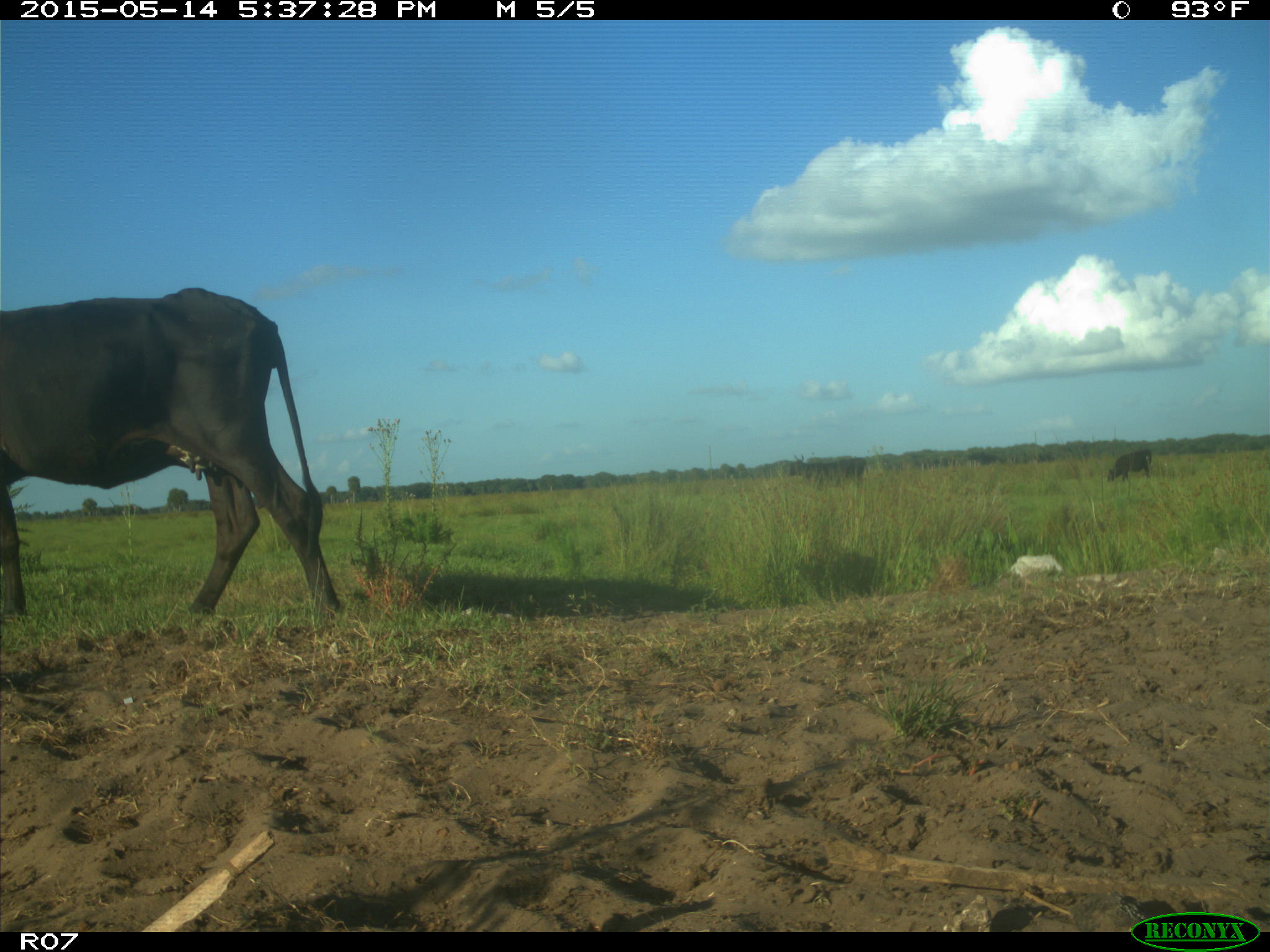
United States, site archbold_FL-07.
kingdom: Animalia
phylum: Chordata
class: Mammalia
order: Artiodactyla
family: Bovidae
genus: Bos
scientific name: Bos taurus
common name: domestic cow